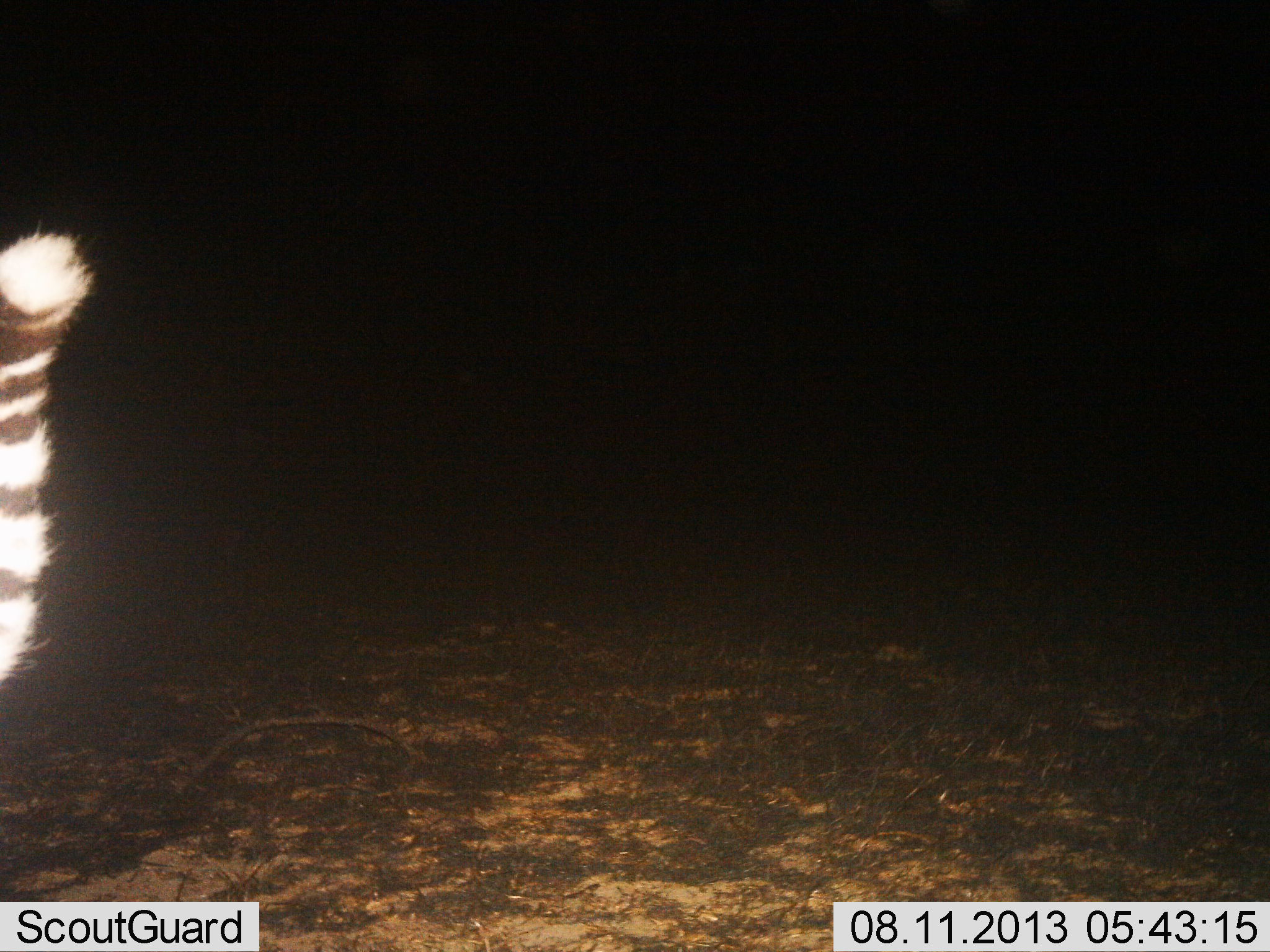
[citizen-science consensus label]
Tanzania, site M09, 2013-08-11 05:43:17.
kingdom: Animalia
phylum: Chordata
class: Mammalia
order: Carnivora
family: Viverridae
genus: Genetta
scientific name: Genetta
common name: genet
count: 1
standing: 71%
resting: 0%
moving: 29%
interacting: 0%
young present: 0%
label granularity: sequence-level